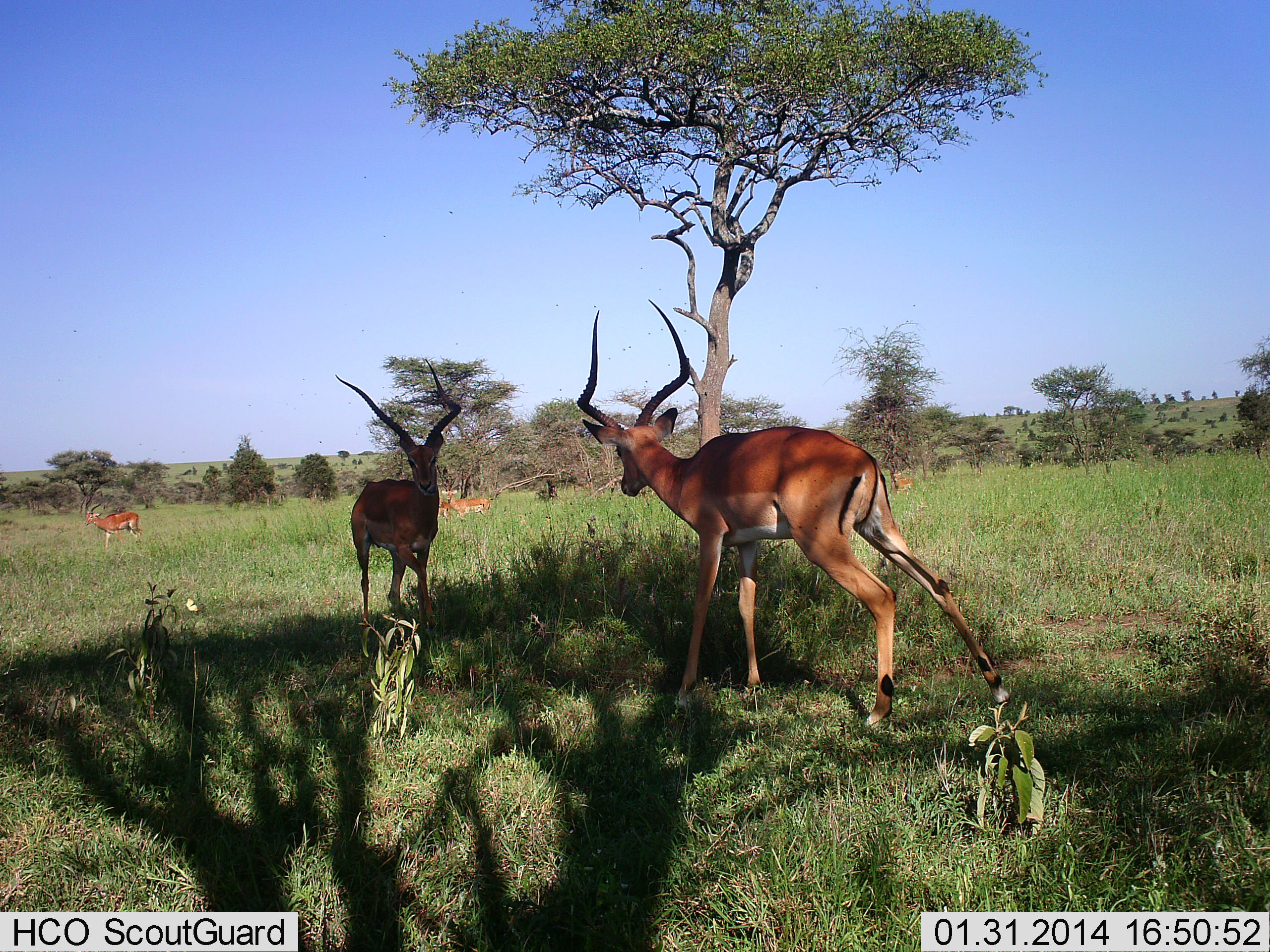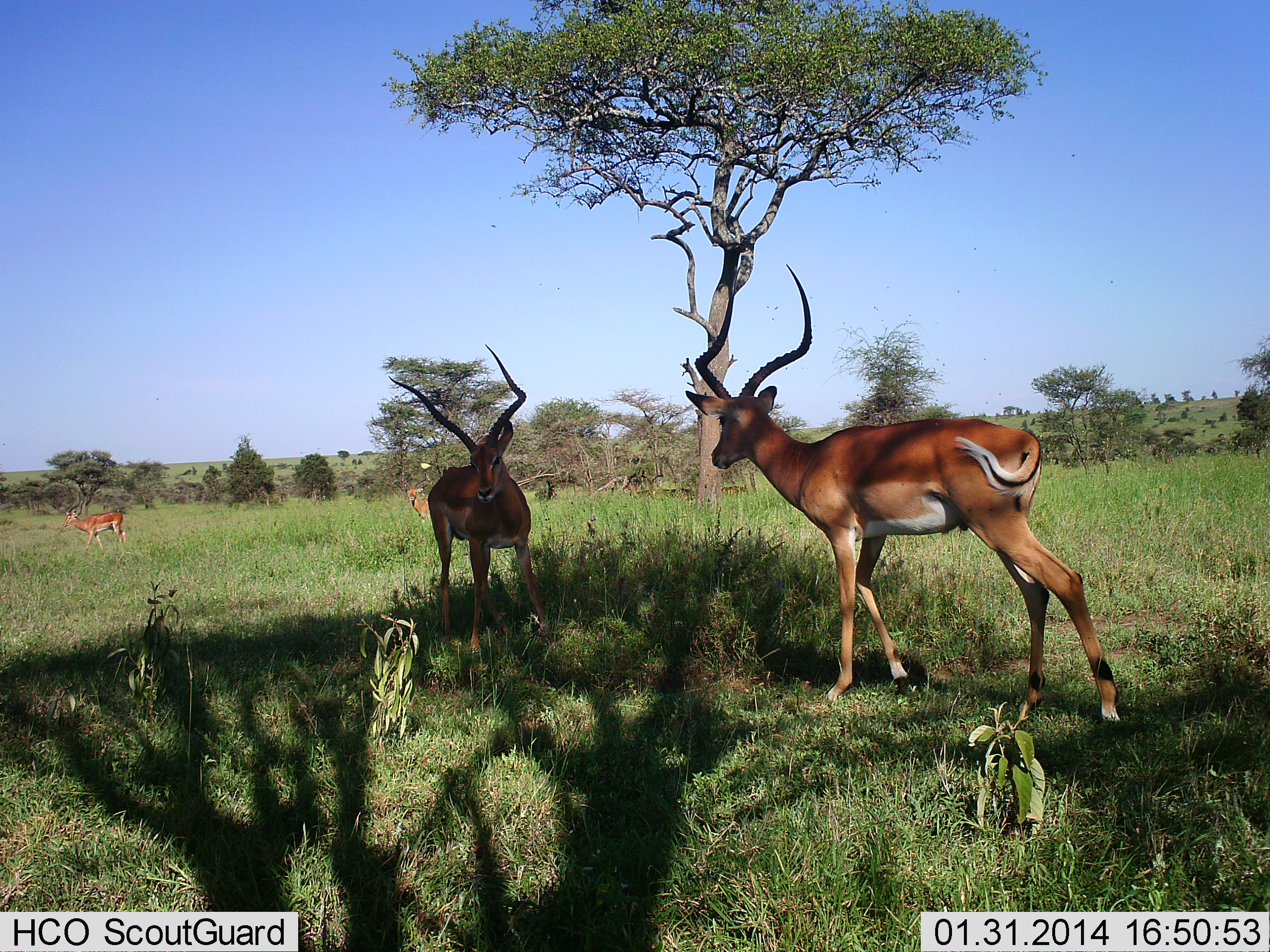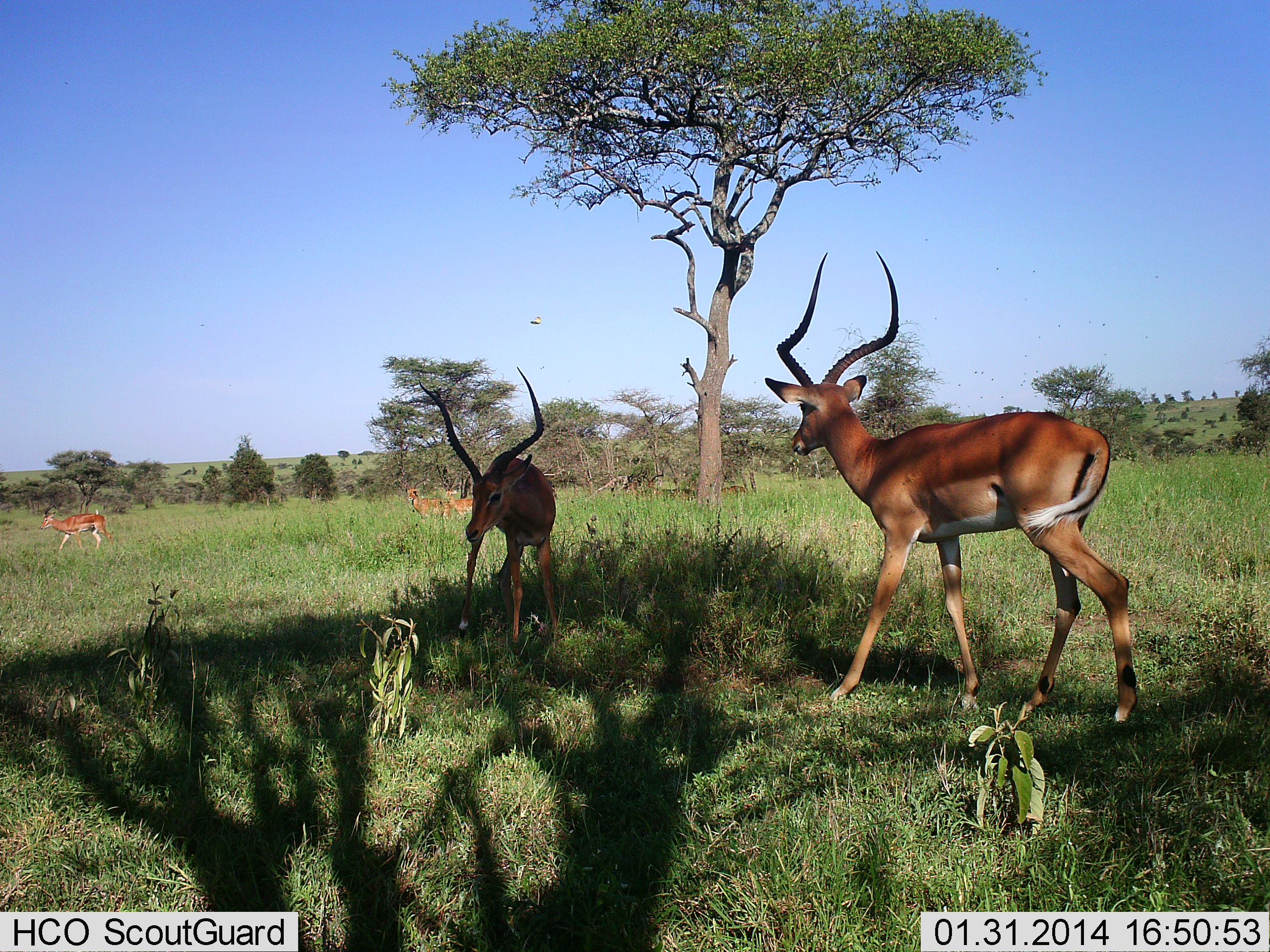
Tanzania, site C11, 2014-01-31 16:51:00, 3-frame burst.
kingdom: Animalia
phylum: Chordata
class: Mammalia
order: Artiodactyla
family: Bovidae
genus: Aepyceros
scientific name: Aepyceros melampus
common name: impala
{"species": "impala (Aepyceros melampus)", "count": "4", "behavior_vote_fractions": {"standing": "60%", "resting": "0%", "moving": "58%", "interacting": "33%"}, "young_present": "0%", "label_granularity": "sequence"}